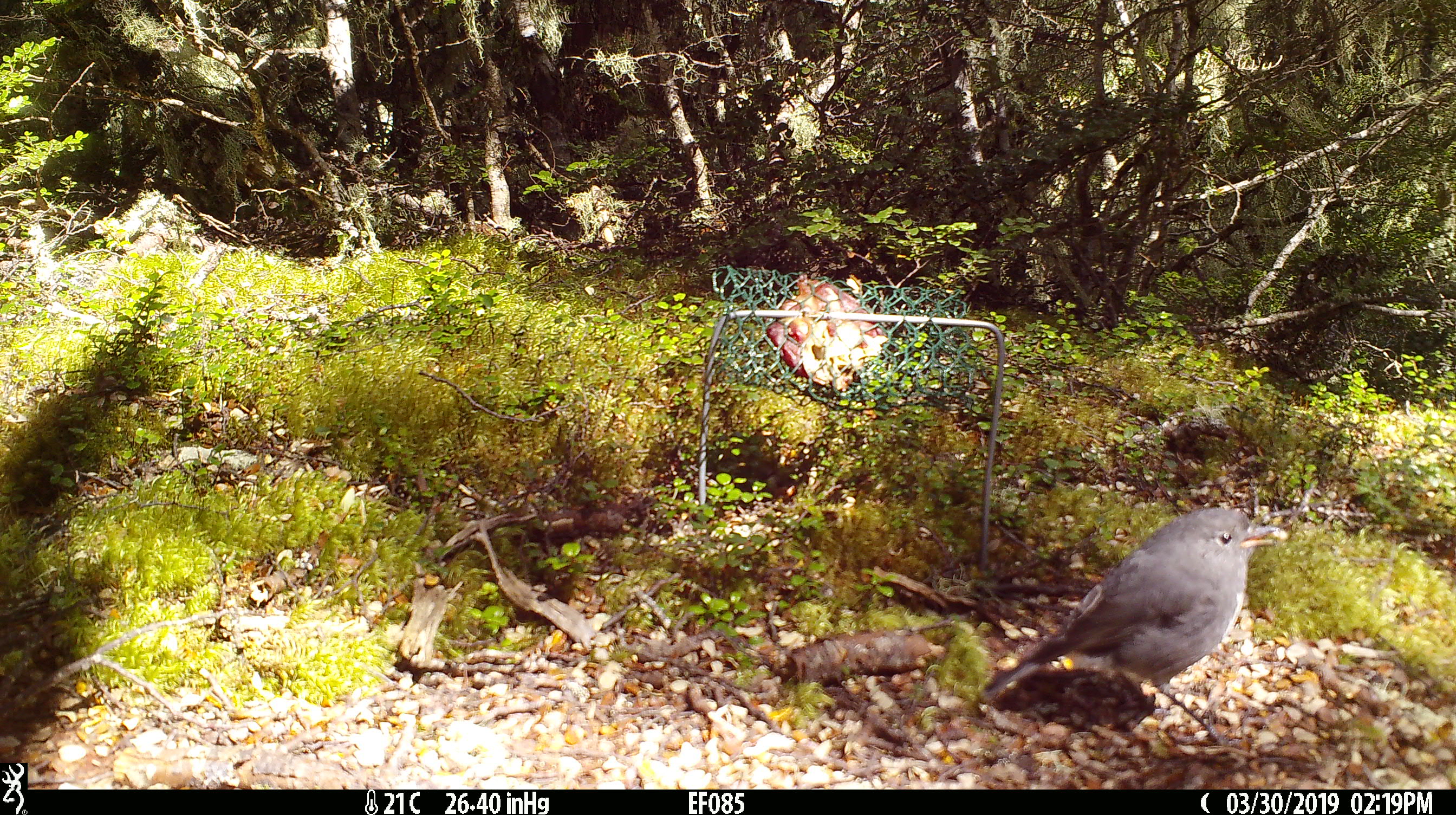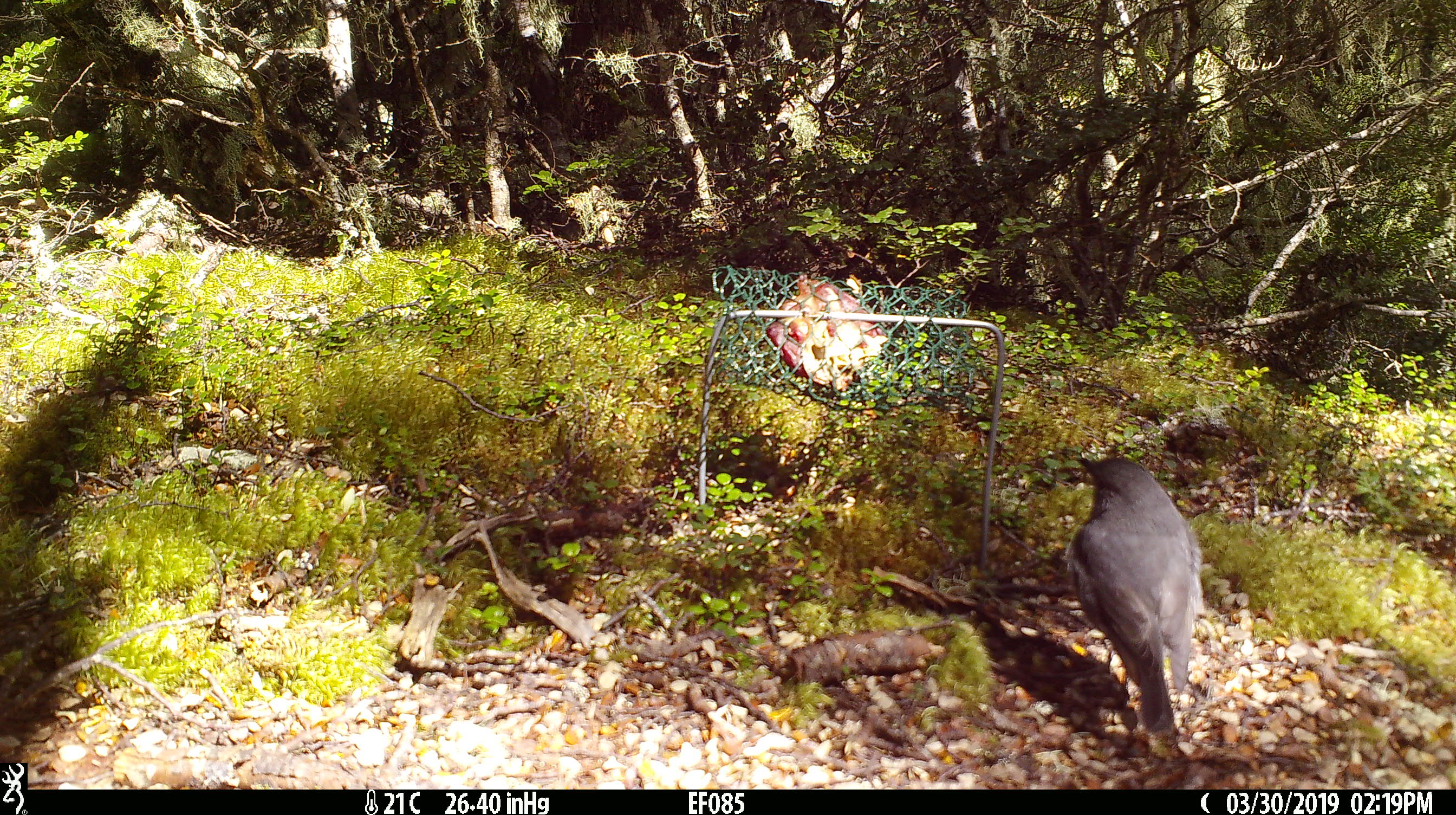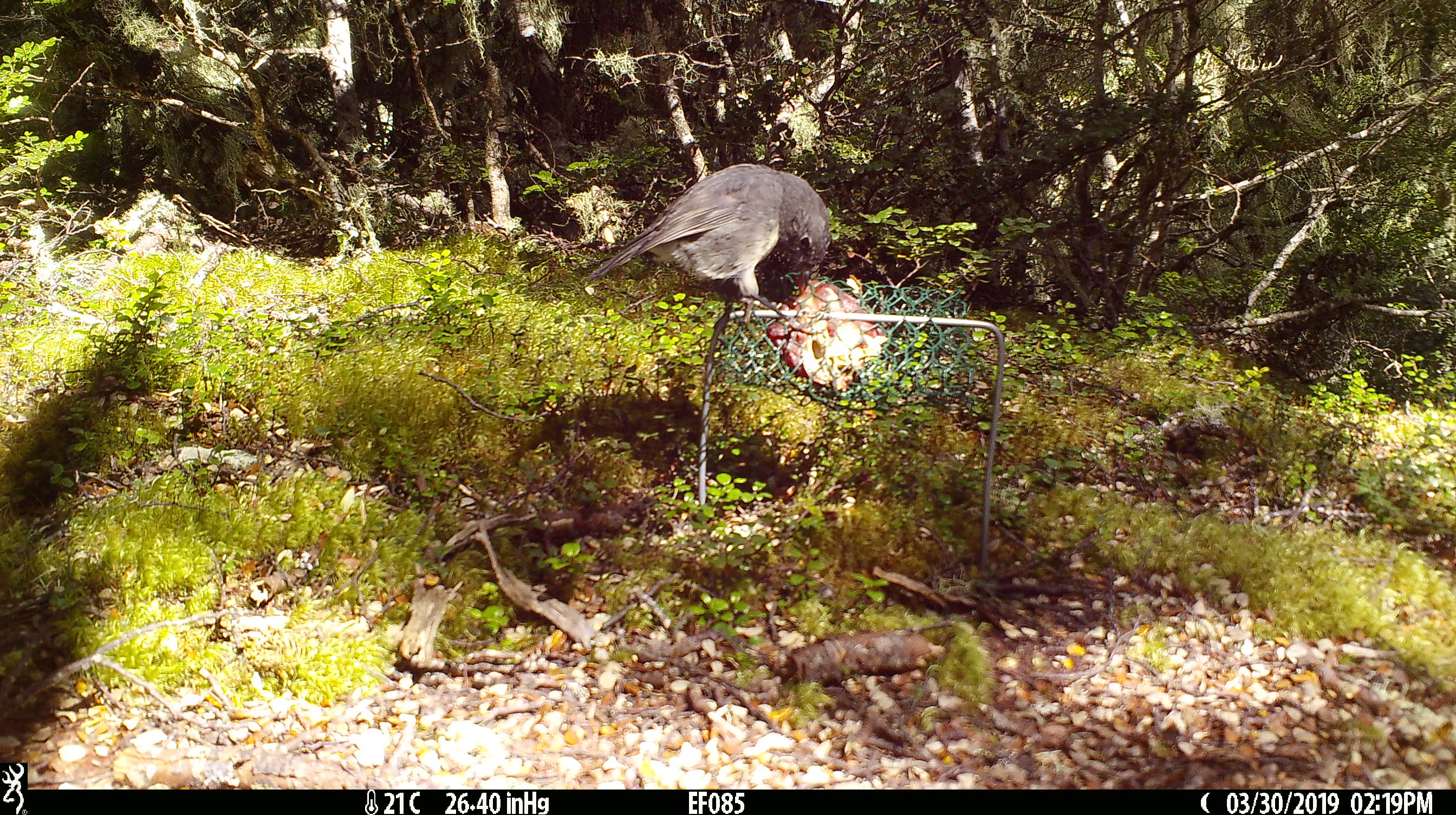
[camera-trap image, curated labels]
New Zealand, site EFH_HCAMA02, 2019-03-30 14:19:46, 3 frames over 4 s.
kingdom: Animalia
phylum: Chordata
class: Aves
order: Passeriformes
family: Petroicidae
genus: Petroica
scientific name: Petroica australis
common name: new zealand robin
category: robin